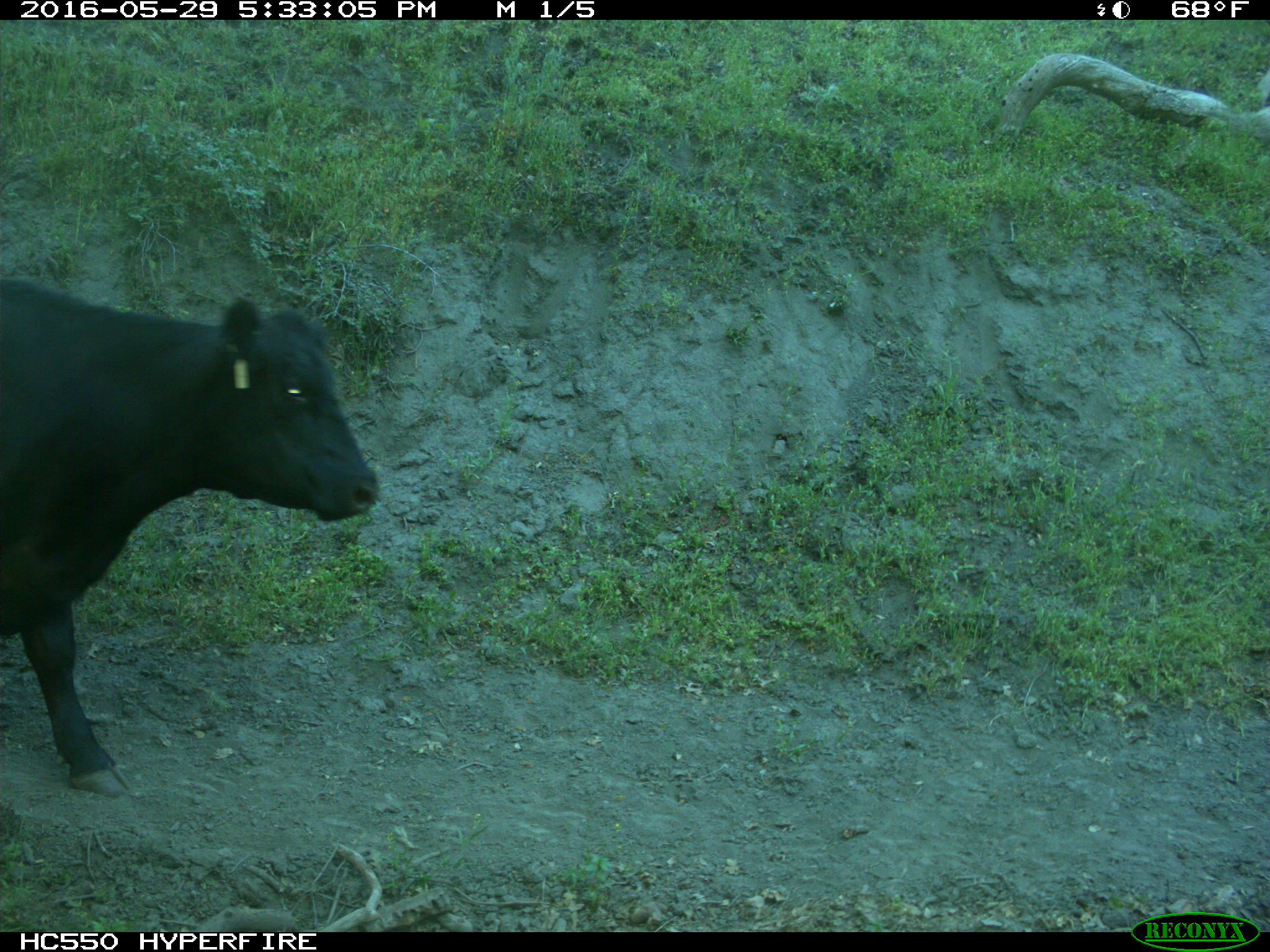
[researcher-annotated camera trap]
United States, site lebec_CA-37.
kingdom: Animalia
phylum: Chordata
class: Mammalia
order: Artiodactyla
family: Bovidae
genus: Bos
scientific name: Bos taurus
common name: domestic cow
Bos taurus (domestic cow).